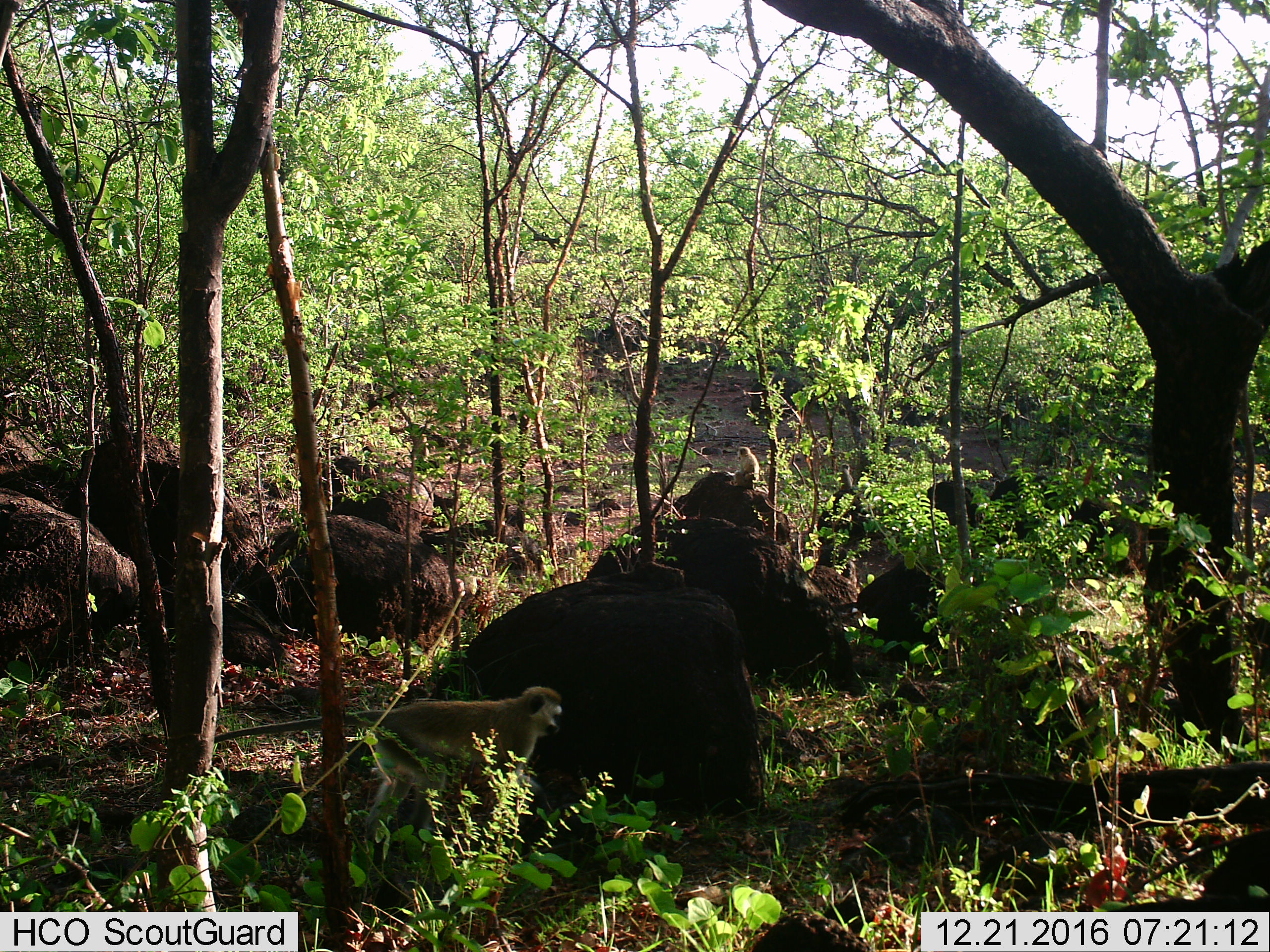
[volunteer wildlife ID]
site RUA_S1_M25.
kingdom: Animalia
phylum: Chordata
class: Mammalia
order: Primates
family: Cercopithecidae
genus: Chlorocebus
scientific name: Chlorocebus pygerythrus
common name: vervet monkey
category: monkeyvervet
Monkeyvervet (vervet monkey) (Chlorocebus pygerythrus), count 2. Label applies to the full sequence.